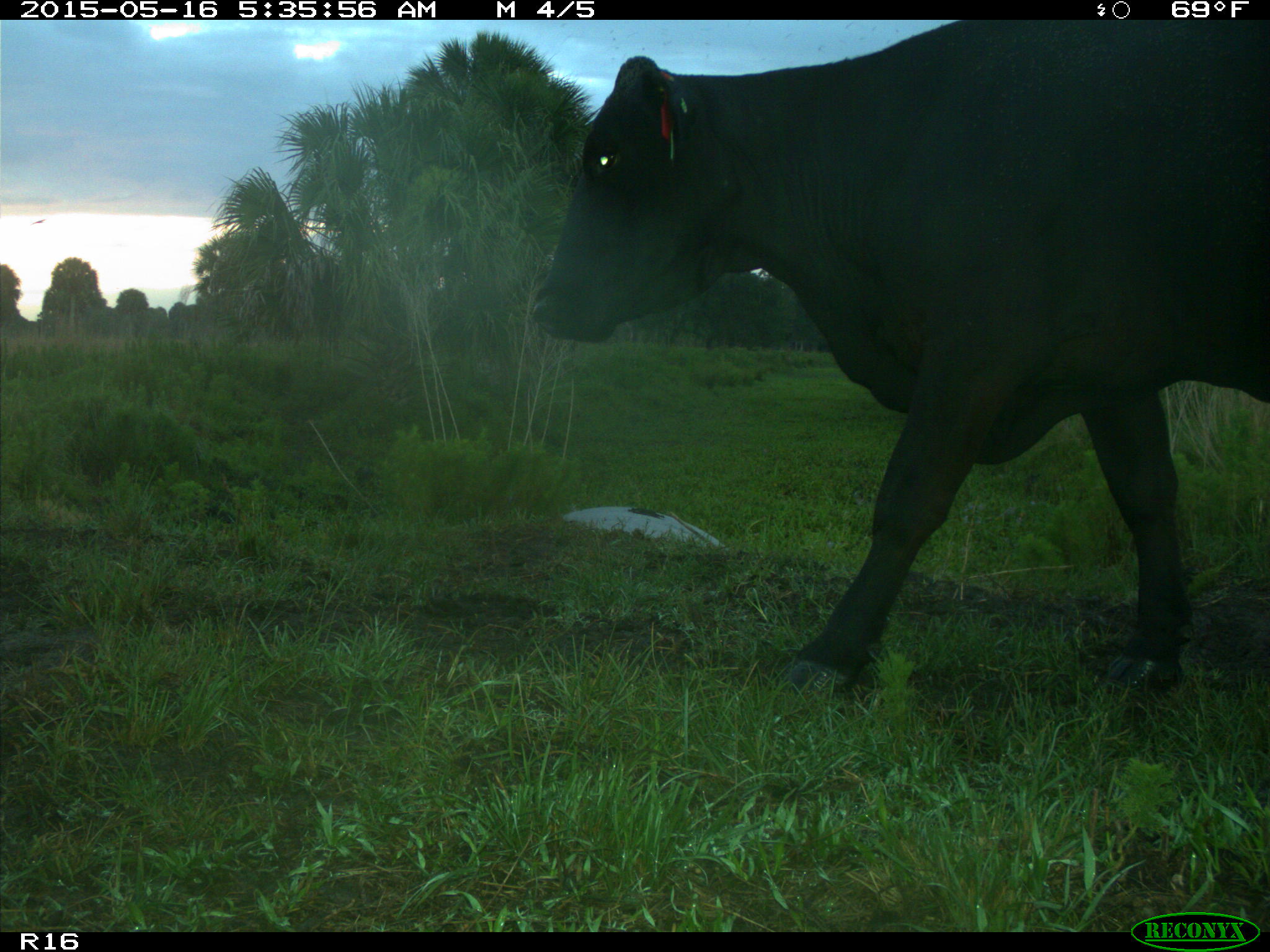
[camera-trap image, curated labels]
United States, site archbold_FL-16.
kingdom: Animalia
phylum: Chordata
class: Mammalia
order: Artiodactyla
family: Bovidae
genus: Bos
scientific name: Bos taurus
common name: domestic cow